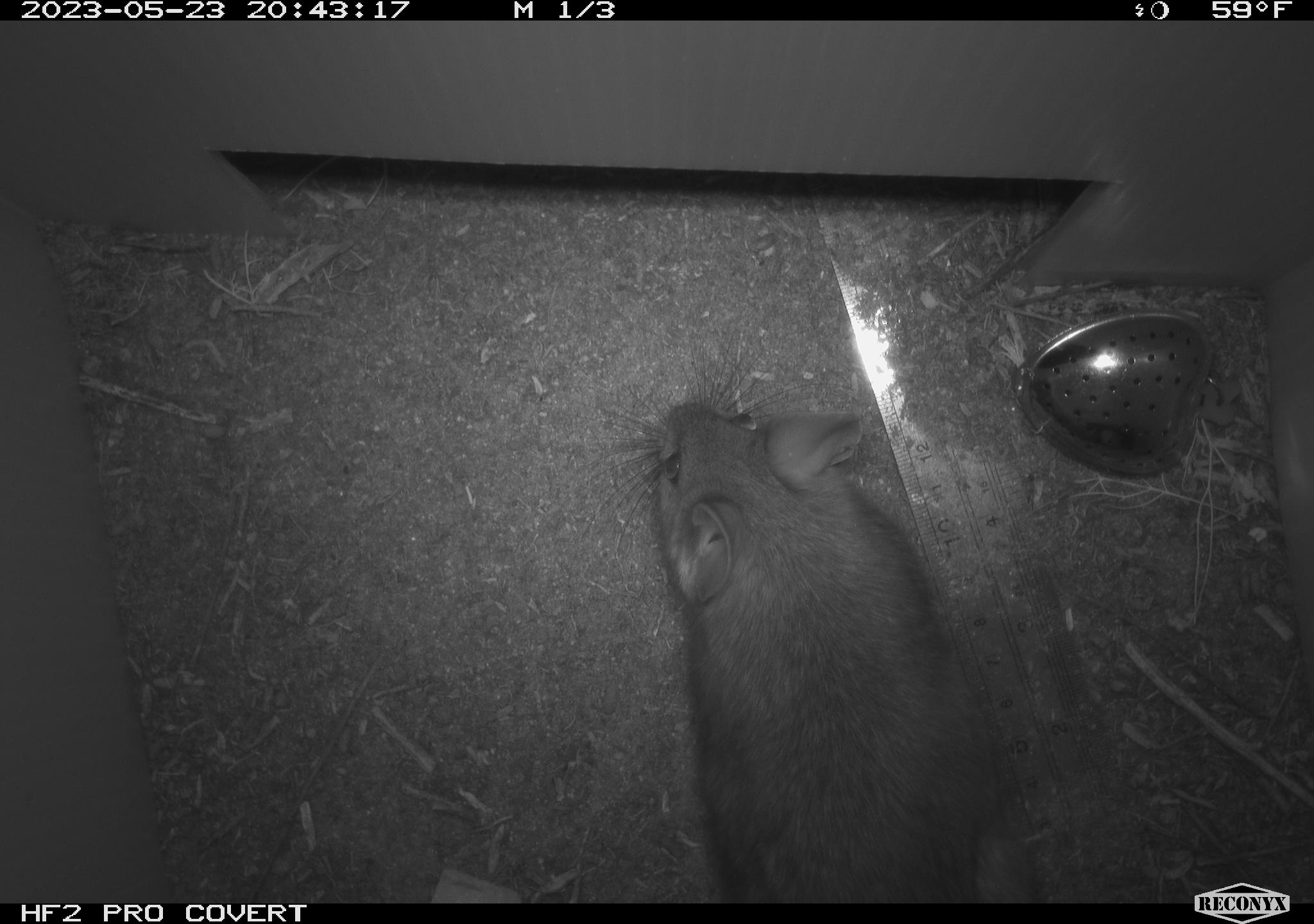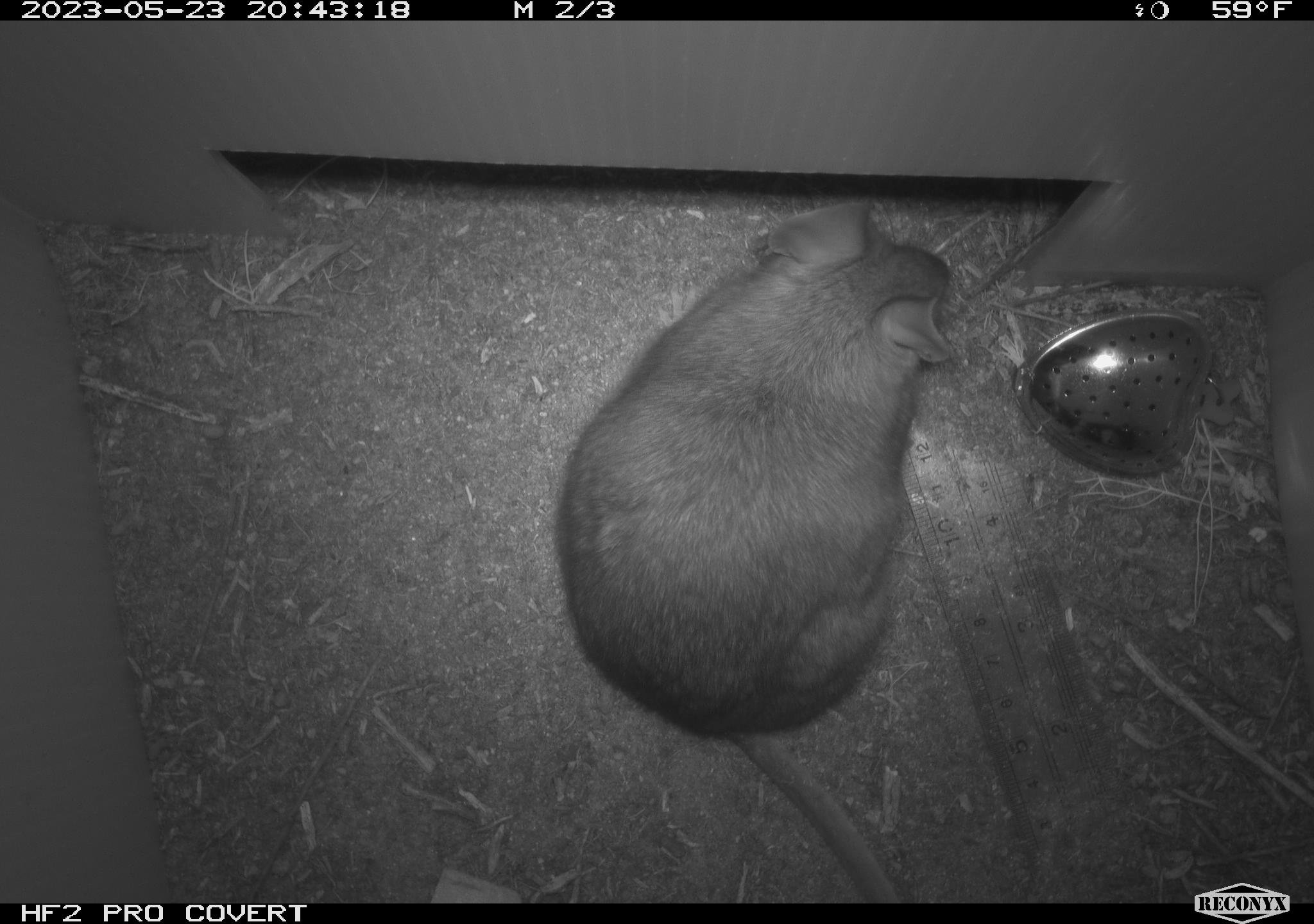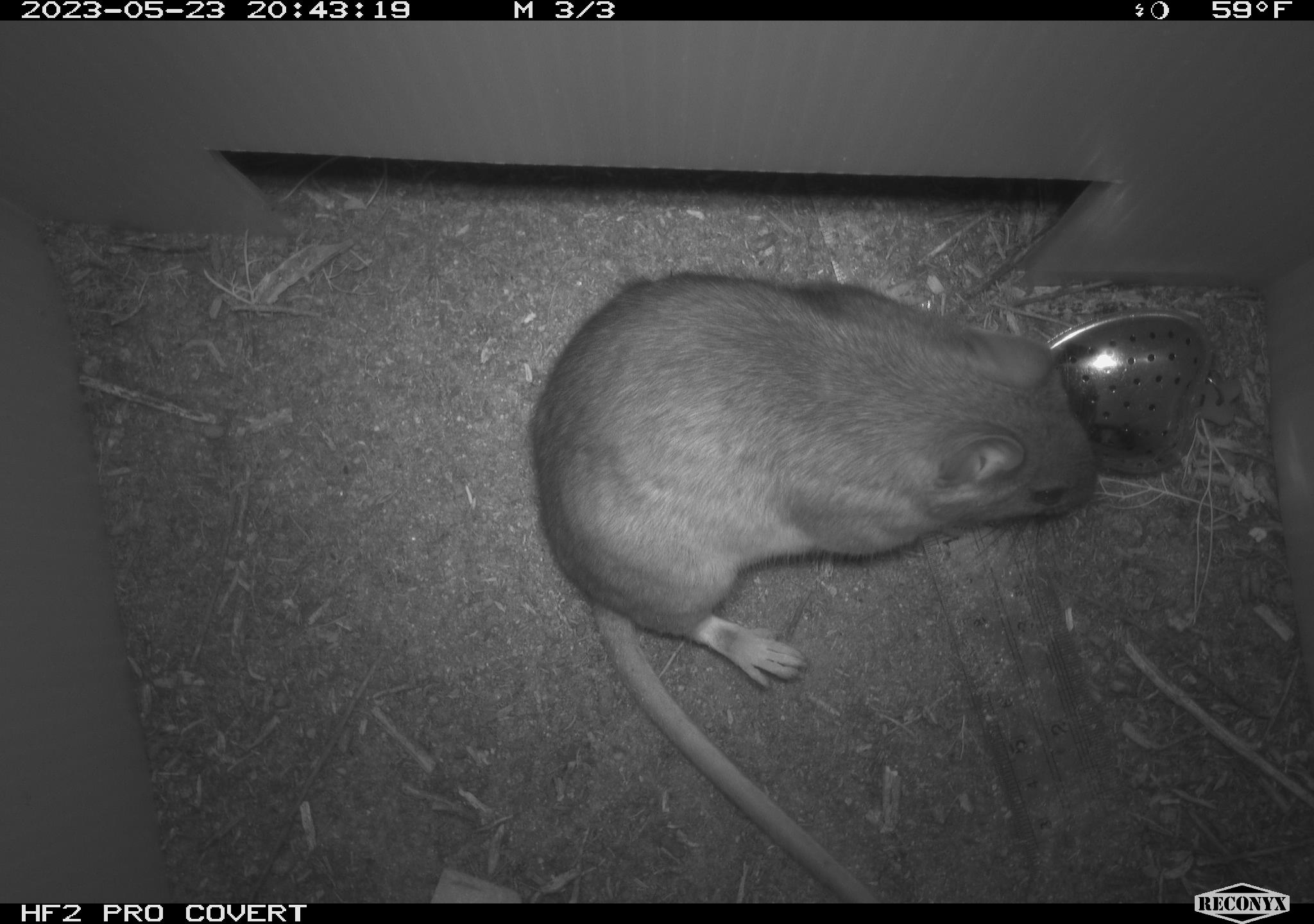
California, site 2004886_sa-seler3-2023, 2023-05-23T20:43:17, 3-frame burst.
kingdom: Animalia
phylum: Chordata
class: Mammalia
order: Rodentia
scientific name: Rodentia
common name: woodrat or rat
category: woodrat or rat species